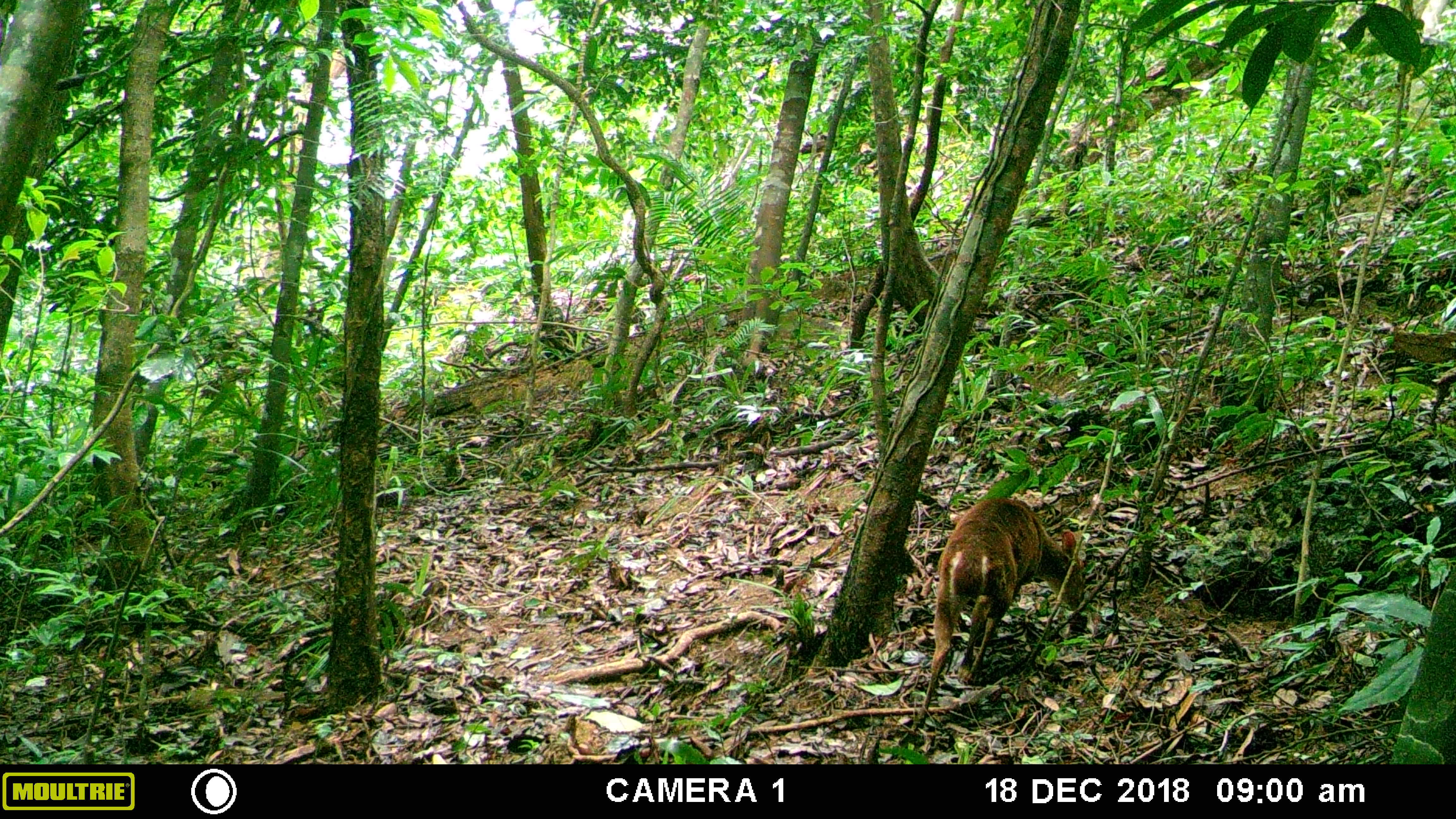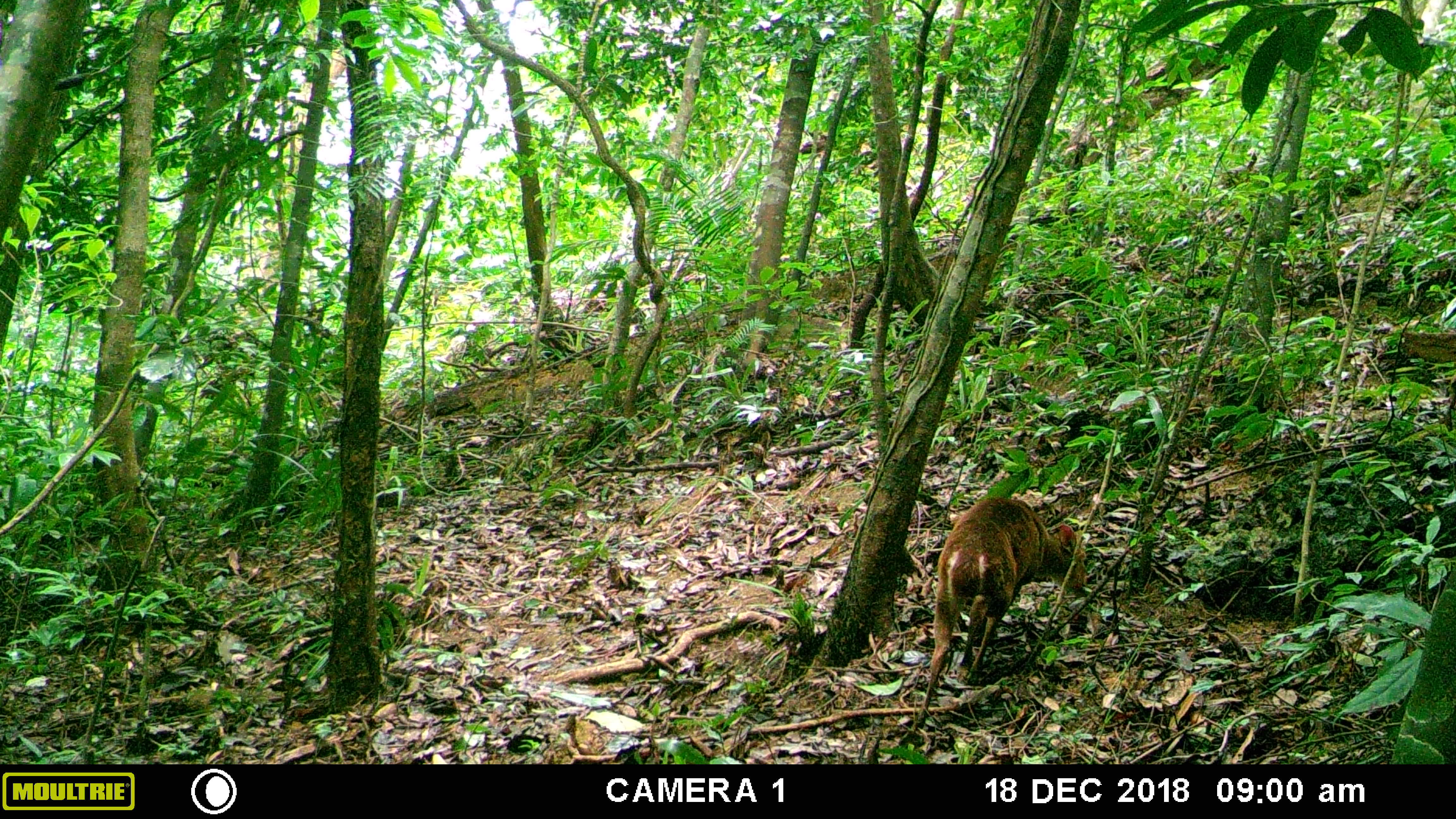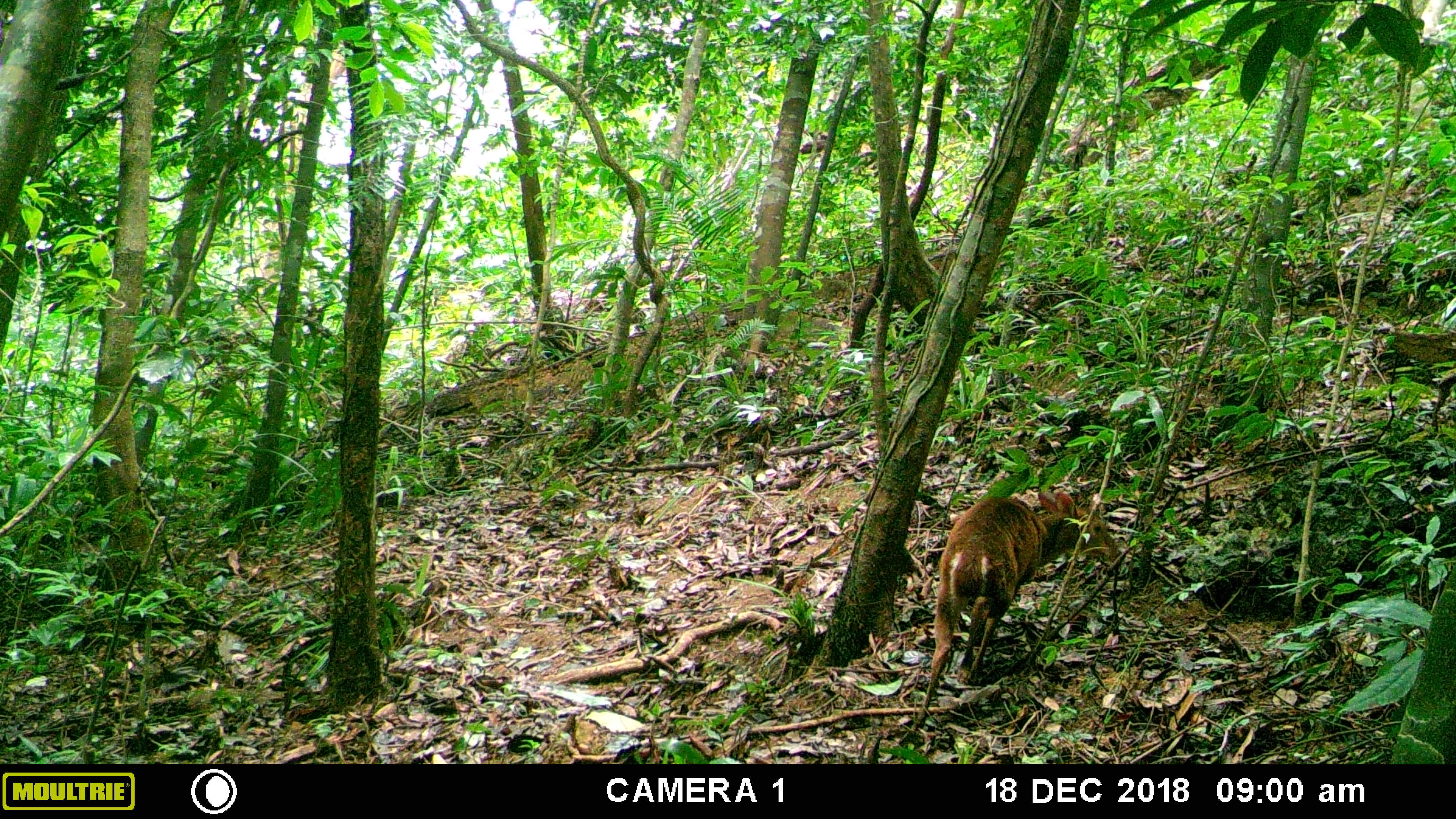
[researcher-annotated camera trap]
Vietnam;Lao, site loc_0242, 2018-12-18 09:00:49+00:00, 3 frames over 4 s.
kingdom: Animalia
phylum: Chordata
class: Mammalia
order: Artiodactyla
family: Cervidae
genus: Muntiacus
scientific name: Muntiacus vuquangensis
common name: large-antlered muntjac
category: large antlered muntjac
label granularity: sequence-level